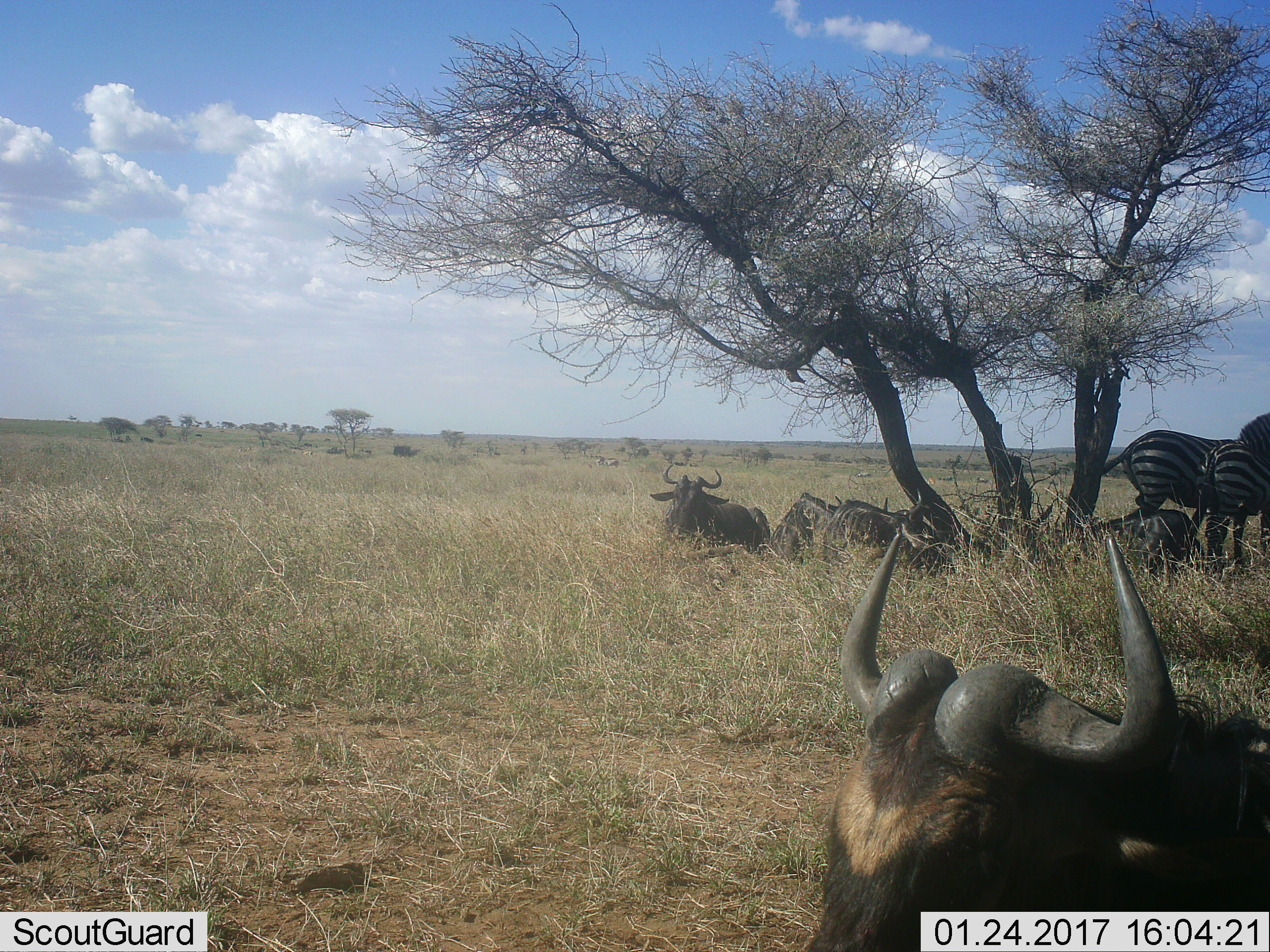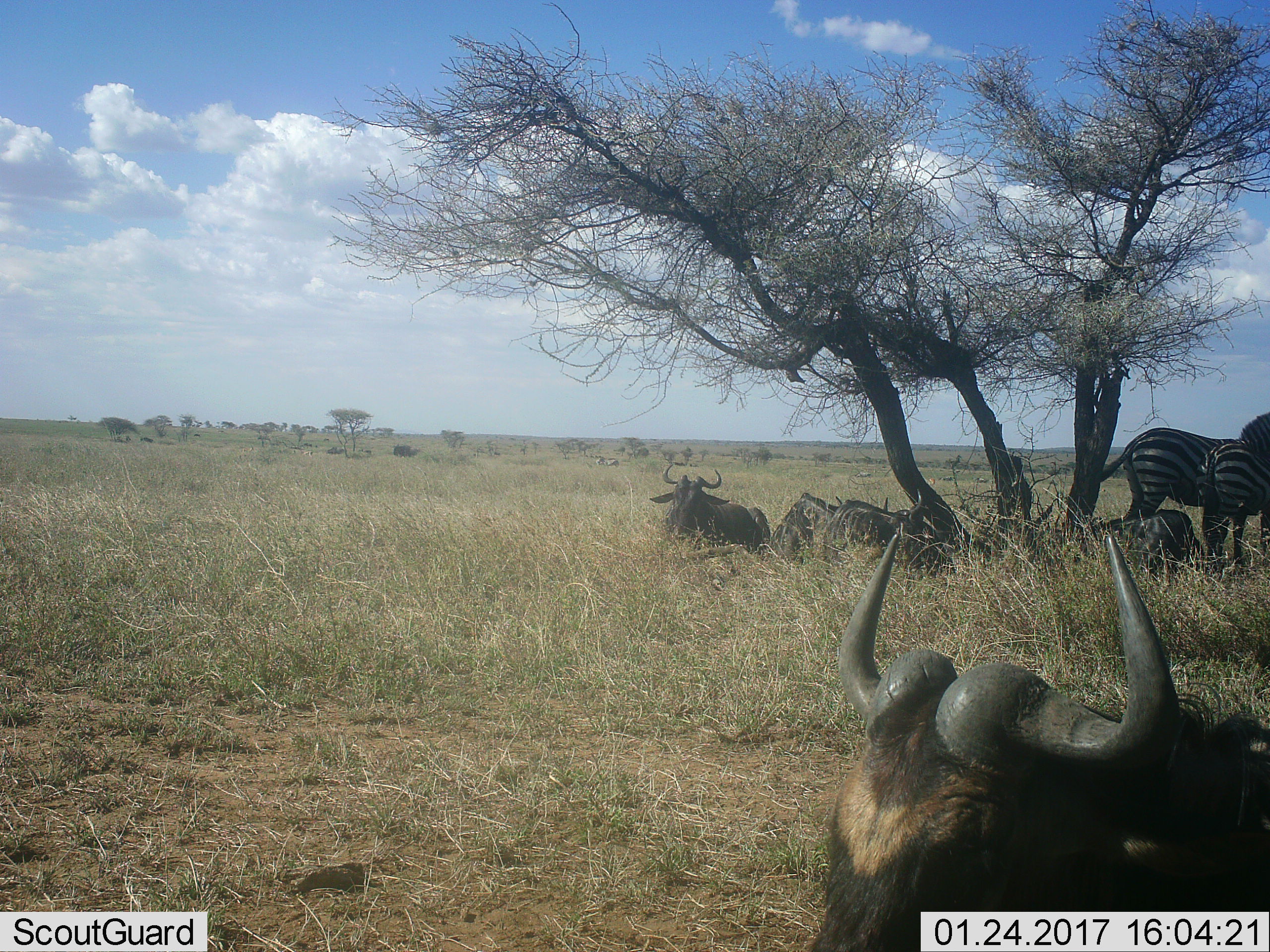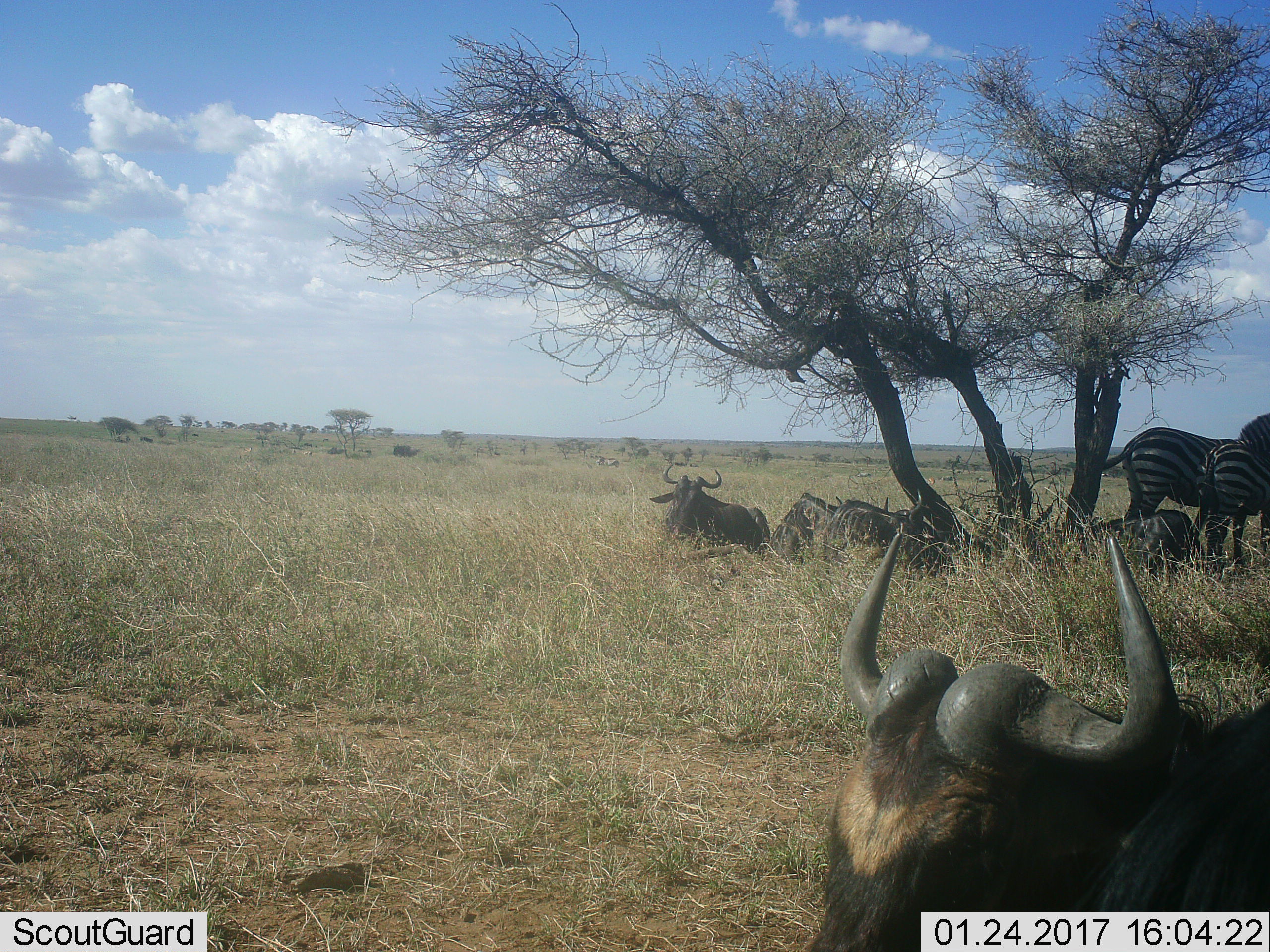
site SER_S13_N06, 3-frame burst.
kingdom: Animalia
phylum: Chordata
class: Mammalia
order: Artiodactyla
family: Bovidae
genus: Connochaetes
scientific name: Connochaetes taurinus taurinus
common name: blue wildebeest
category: wildebeestblue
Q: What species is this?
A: Wildebeestblue (blue wildebeest) (Connochaetes taurinus taurinus).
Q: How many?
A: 5.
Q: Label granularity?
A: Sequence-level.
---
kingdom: Animalia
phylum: Chordata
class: Mammalia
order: Perissodactyla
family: Equidae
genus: Equus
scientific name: Equus quagga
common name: plains zebra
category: zebraplains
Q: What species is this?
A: Zebraplains (plains zebra) (Equus quagga).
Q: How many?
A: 2.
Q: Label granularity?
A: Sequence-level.